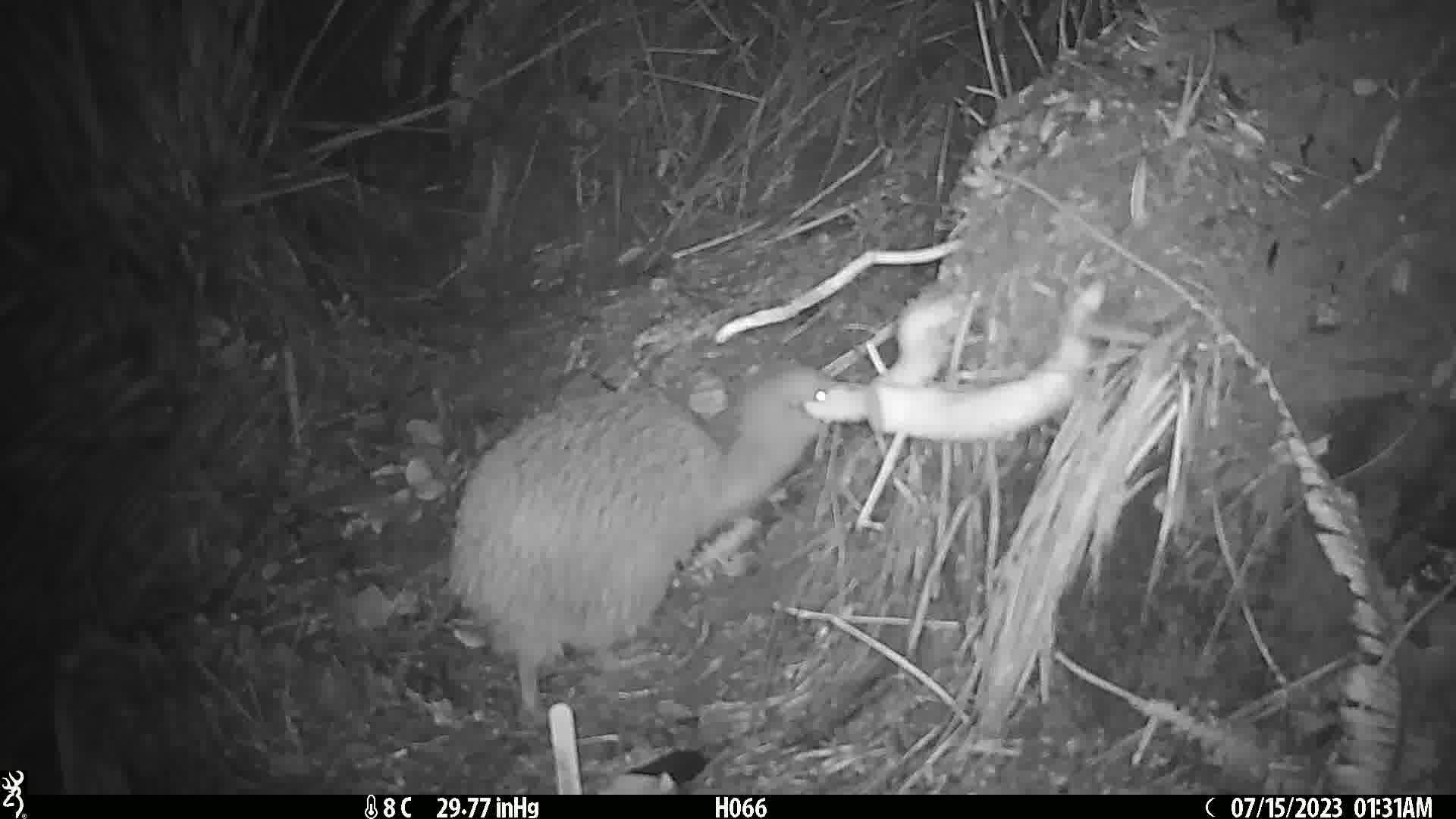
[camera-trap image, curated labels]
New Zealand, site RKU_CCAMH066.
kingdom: Animalia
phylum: Chordata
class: Aves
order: Apterygiformes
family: Apterygidae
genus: Apteryx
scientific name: Apteryx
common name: kiwi